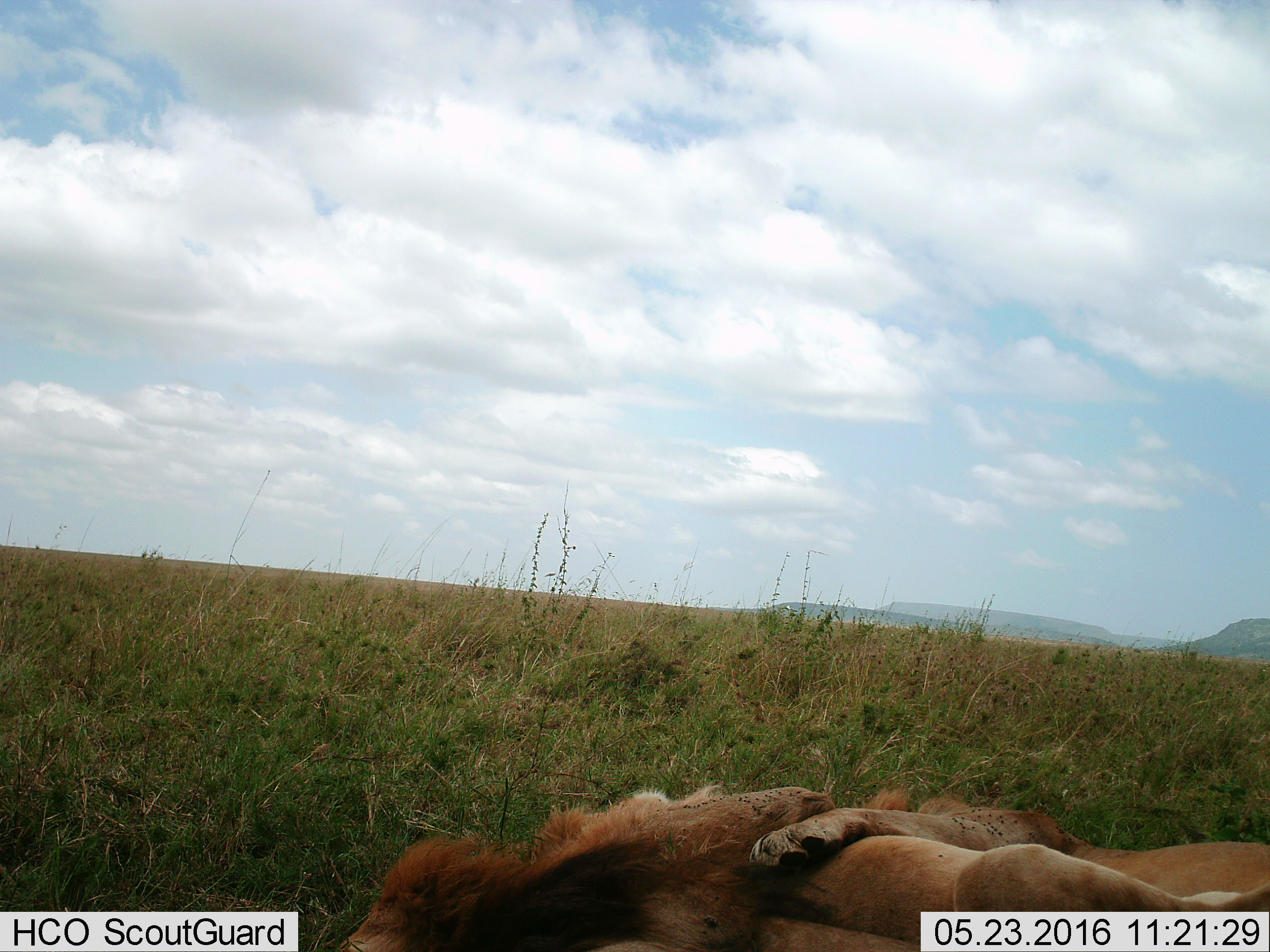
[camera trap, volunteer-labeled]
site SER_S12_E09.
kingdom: Animalia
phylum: Chordata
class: Mammalia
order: Carnivora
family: Felidae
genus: Panthera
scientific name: Panthera leo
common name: lion male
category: lionmale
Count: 2.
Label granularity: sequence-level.